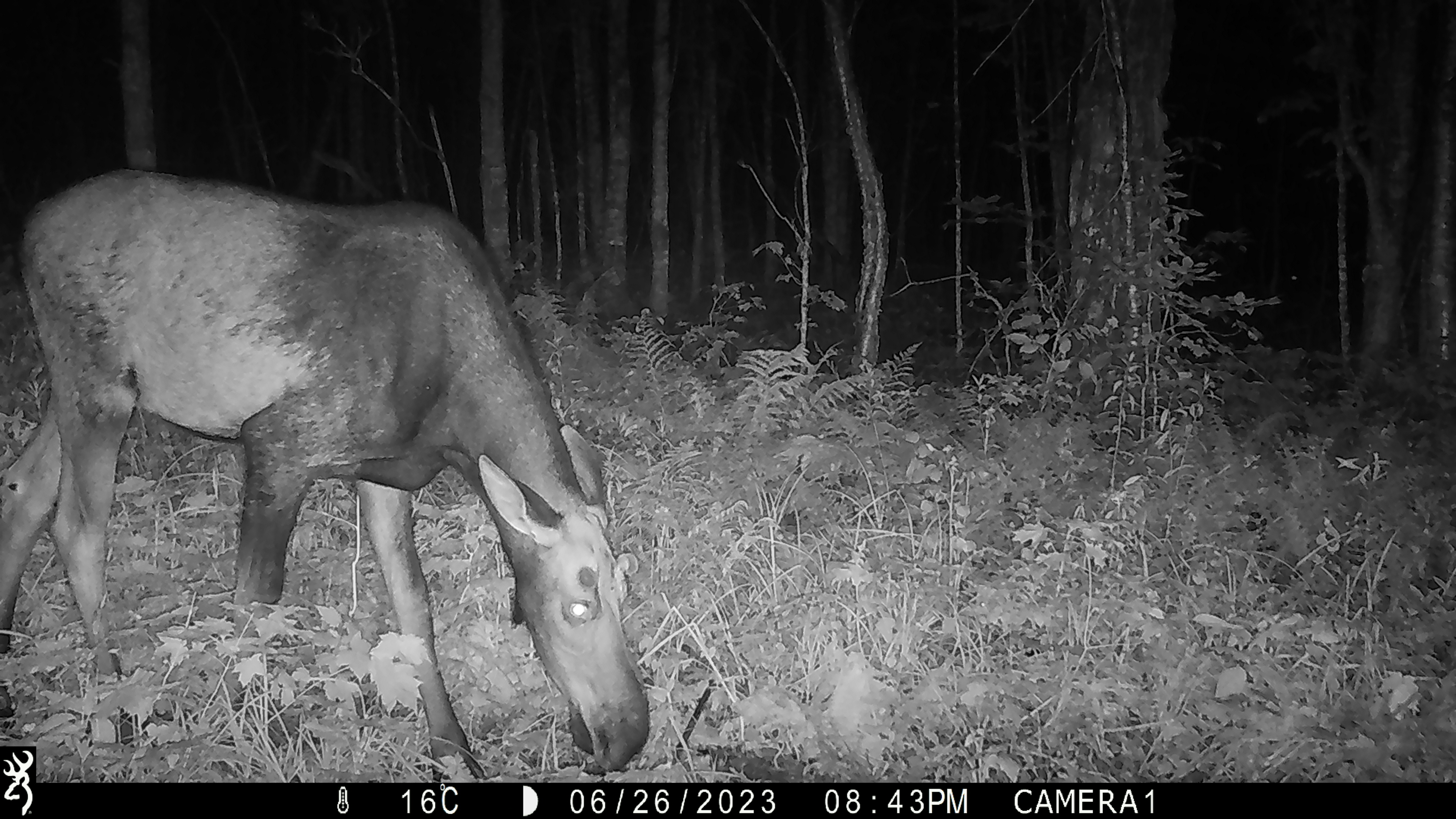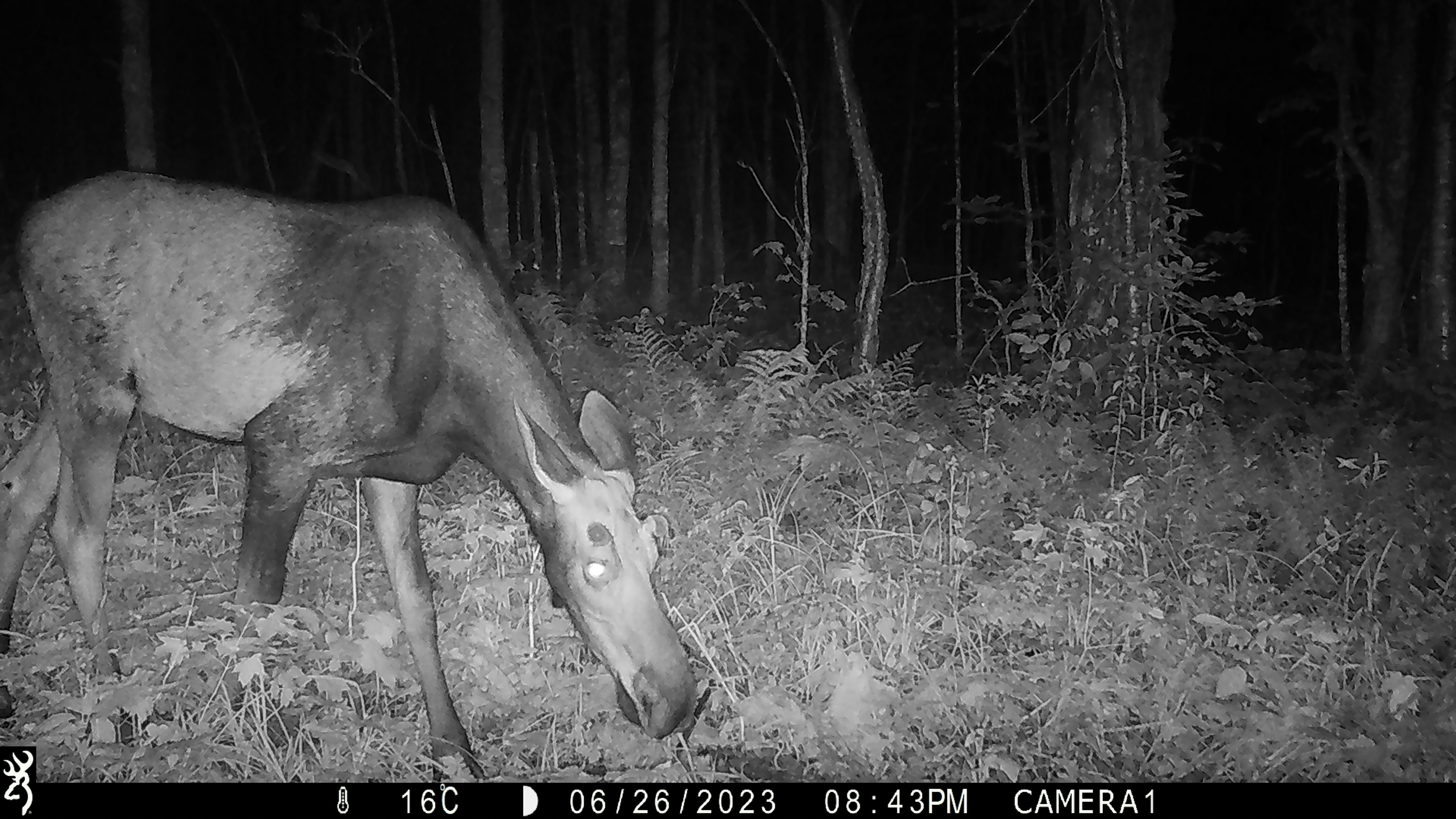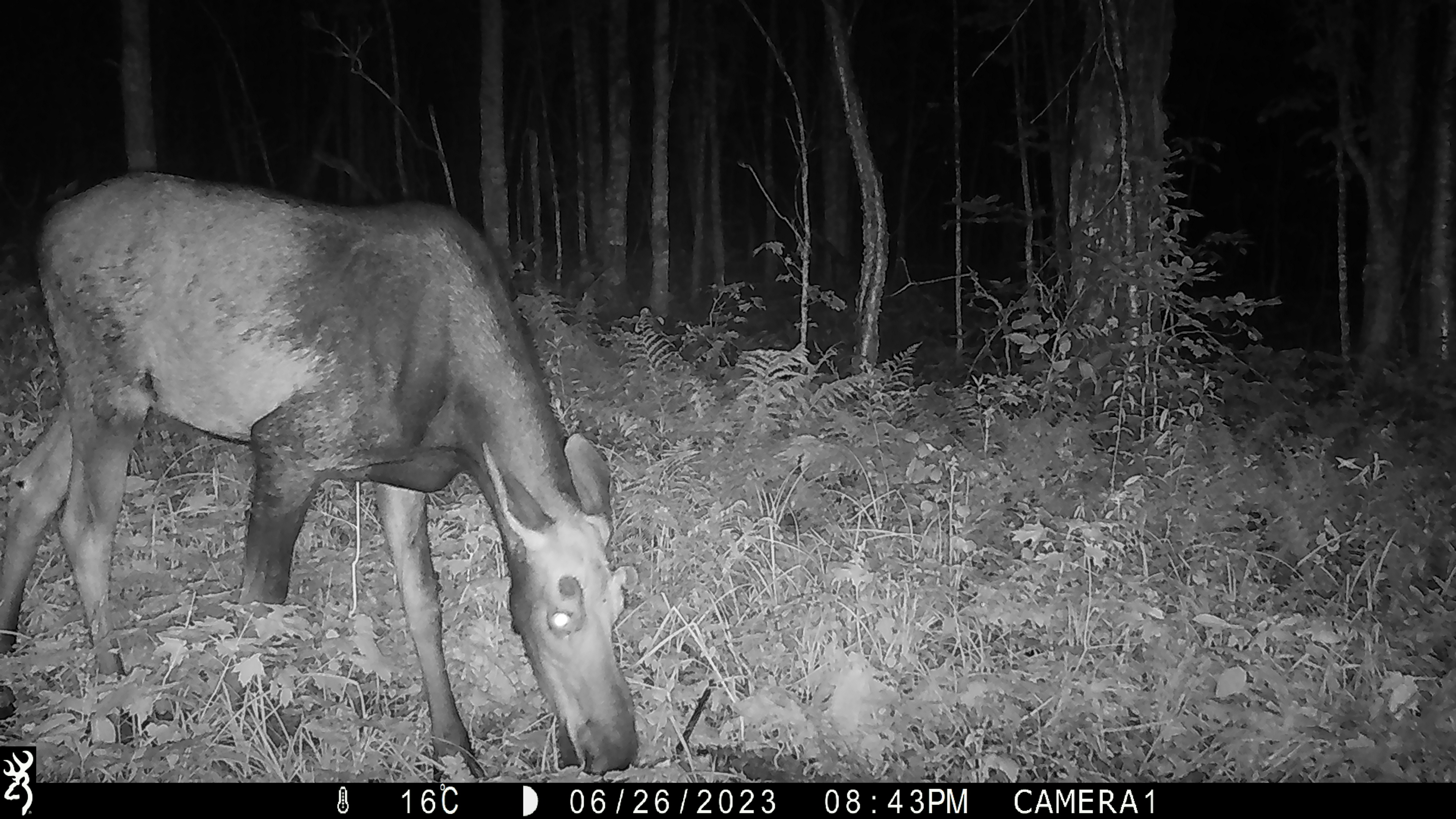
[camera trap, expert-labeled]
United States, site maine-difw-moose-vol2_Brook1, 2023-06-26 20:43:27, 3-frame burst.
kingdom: Animalia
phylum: Chordata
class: Mammalia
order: Artiodactyla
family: Cervidae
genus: Alces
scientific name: Alces alces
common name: moose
Moose (Alces alces).